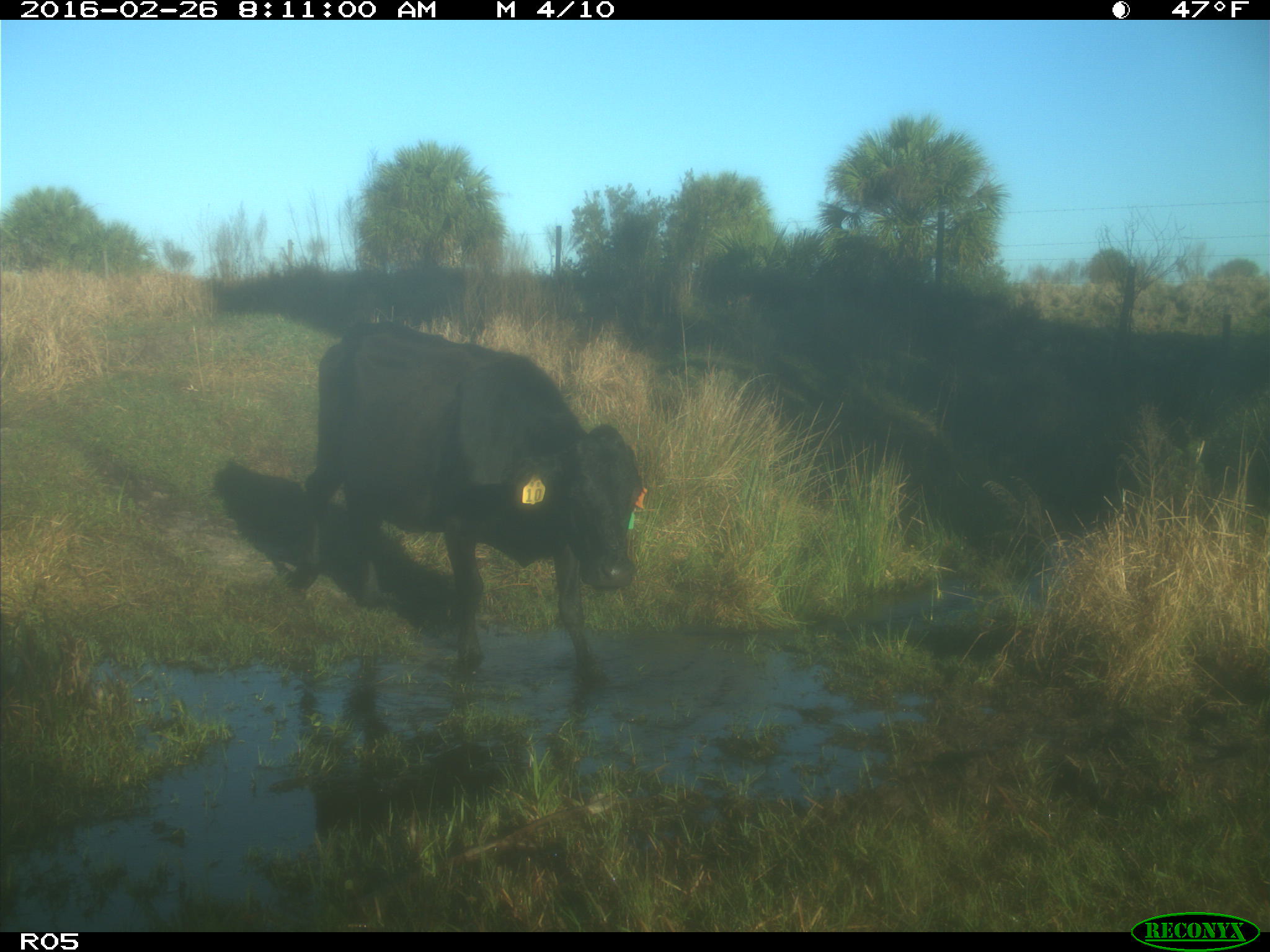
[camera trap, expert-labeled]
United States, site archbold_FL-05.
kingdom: Animalia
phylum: Chordata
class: Mammalia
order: Artiodactyla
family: Bovidae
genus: Bos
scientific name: Bos taurus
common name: domestic cow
Bos taurus (domestic cow).